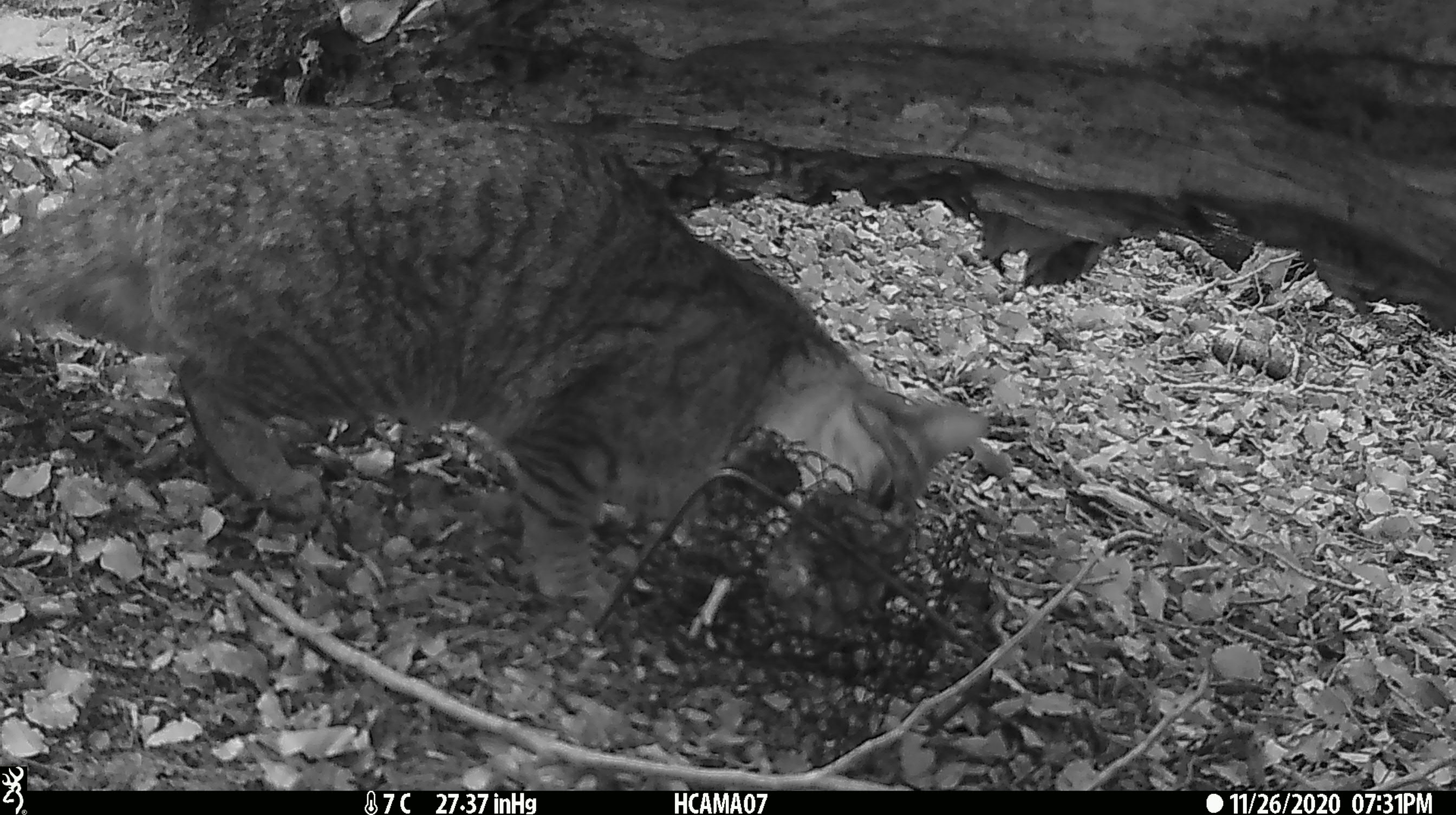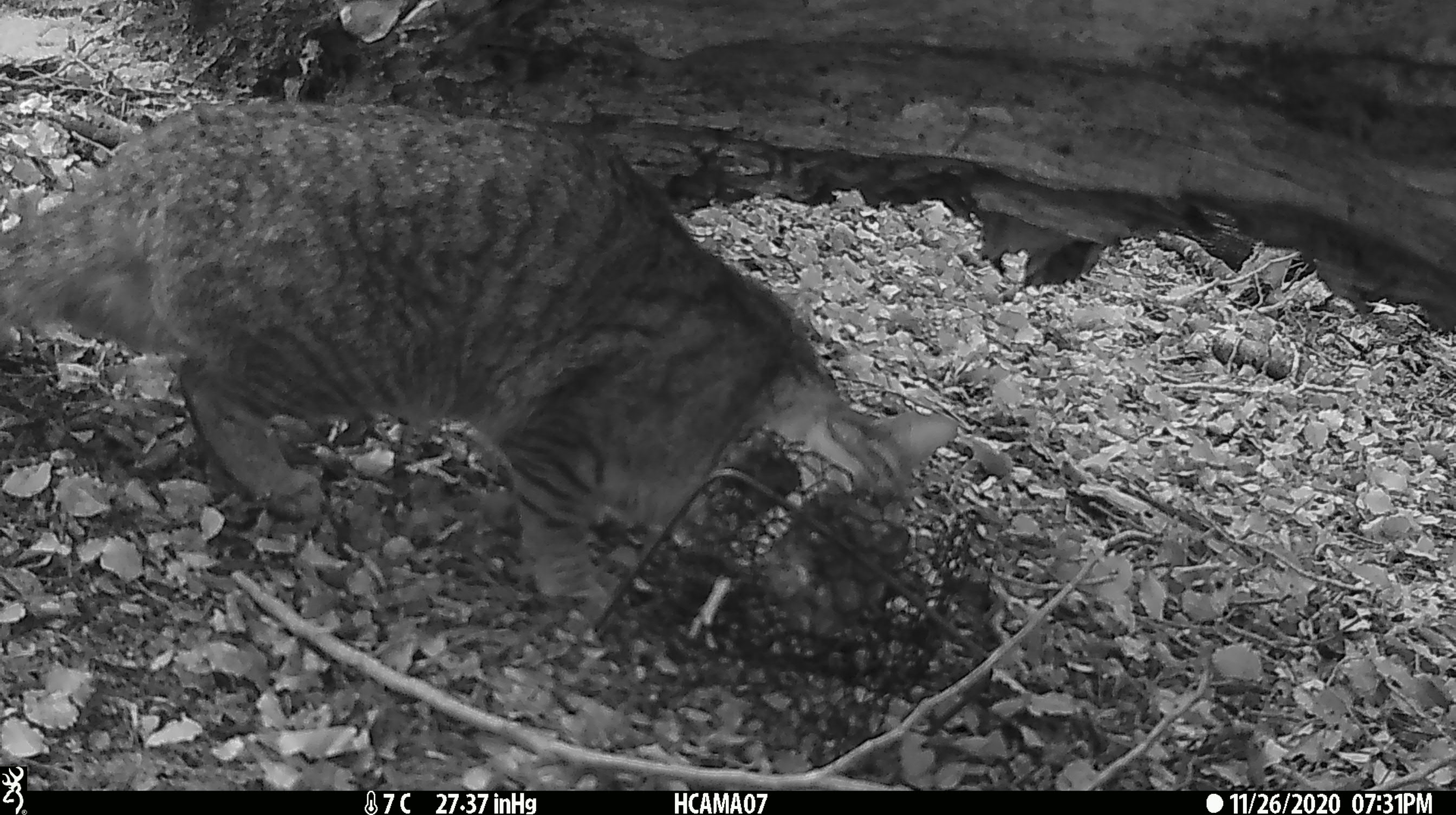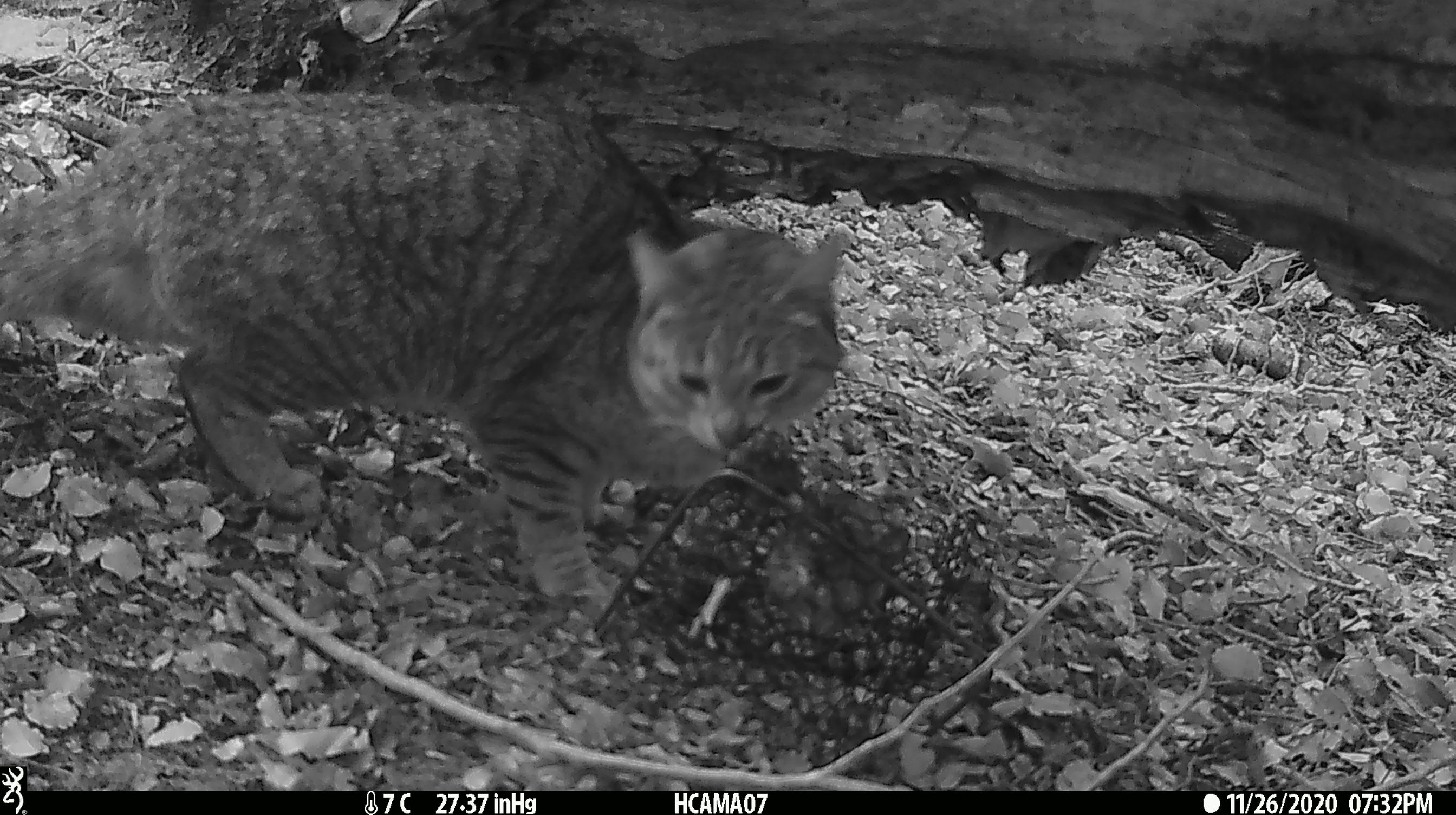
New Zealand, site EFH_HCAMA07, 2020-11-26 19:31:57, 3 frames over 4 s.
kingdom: Animalia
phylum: Chordata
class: Mammalia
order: Carnivora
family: Felidae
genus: Felis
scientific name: Felis catus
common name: domestic cat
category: cat